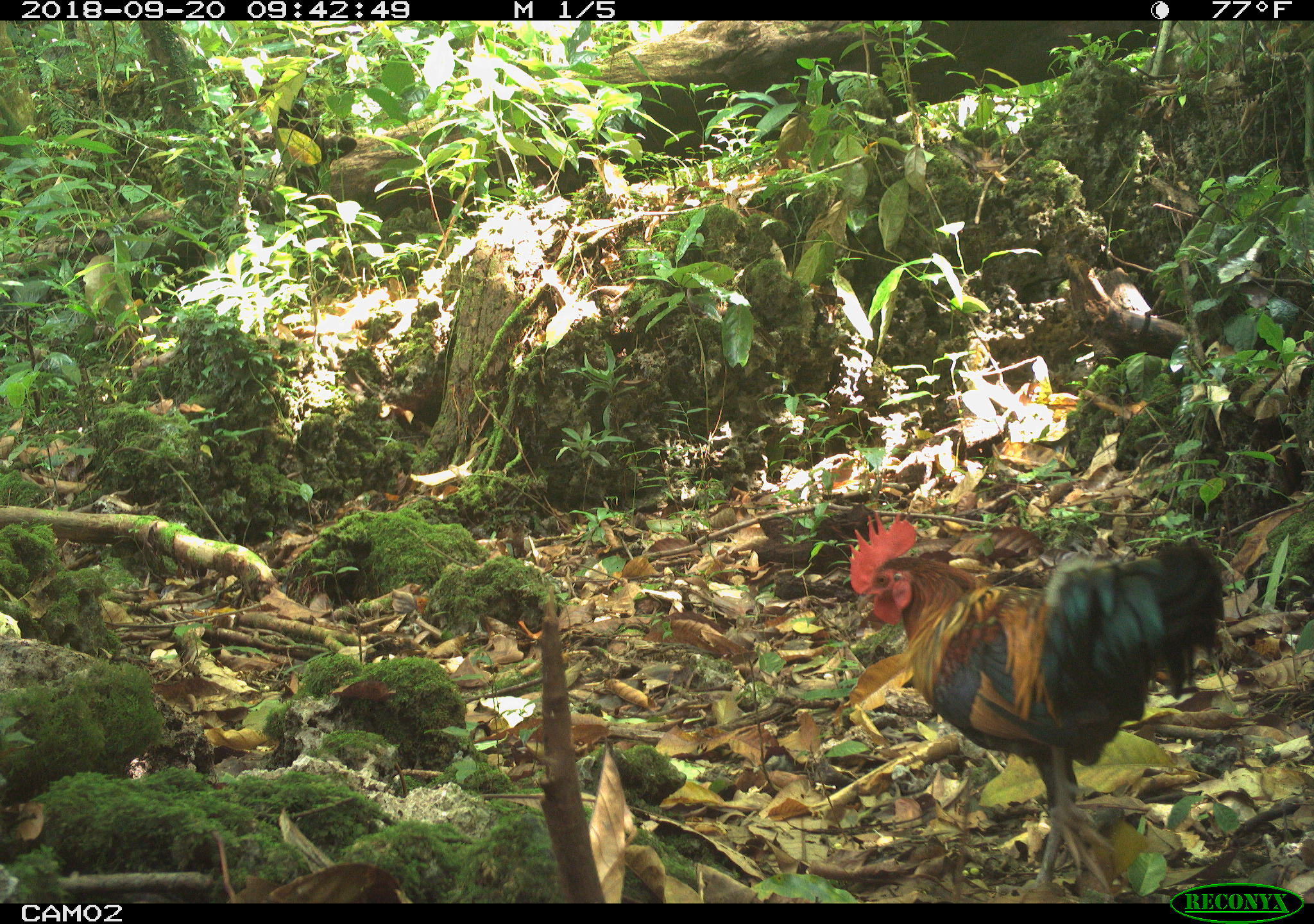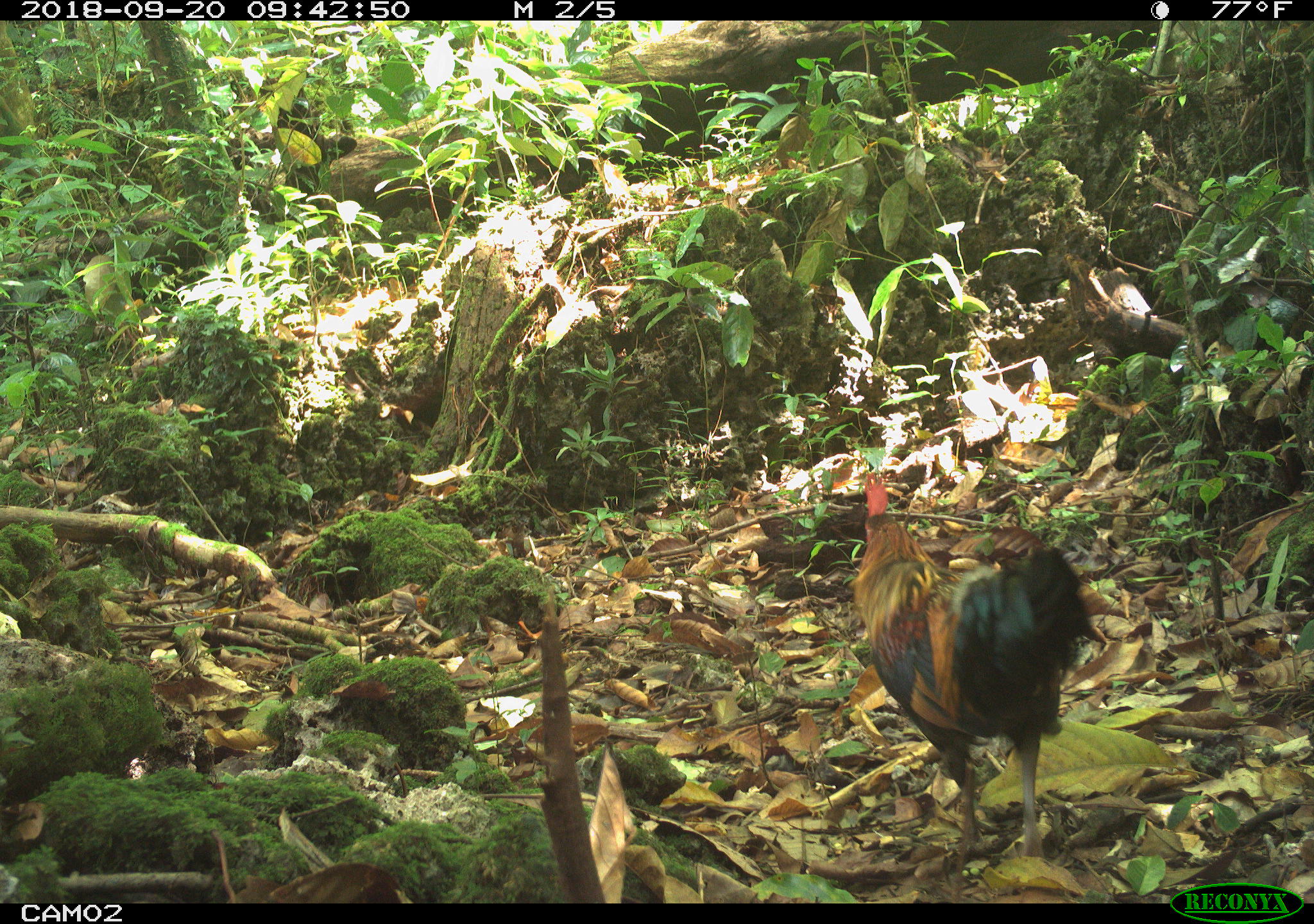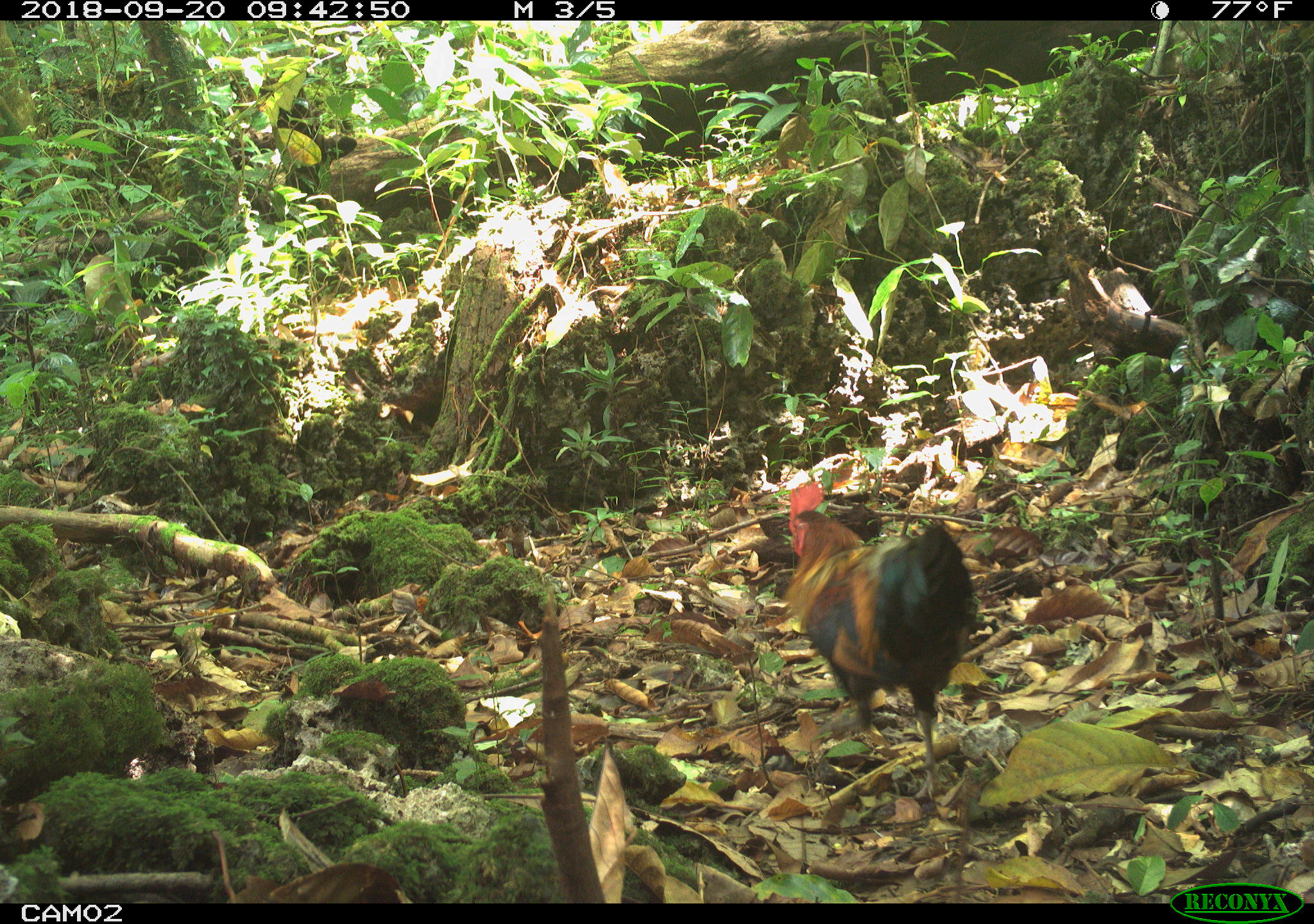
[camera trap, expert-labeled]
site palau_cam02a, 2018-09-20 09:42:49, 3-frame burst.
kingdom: Animalia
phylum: Chordata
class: Aves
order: Galliformes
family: Phasianidae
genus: Gallus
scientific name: Gallus gallus domesticus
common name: rooster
Rooster (Gallus gallus domesticus).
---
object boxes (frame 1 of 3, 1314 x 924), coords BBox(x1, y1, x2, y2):
rooster: BBox(840, 520, 1220, 895)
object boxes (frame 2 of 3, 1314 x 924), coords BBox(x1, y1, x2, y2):
rooster: BBox(850, 481, 1100, 873)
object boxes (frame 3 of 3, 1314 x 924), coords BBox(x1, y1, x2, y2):
rooster: BBox(779, 481, 977, 809)